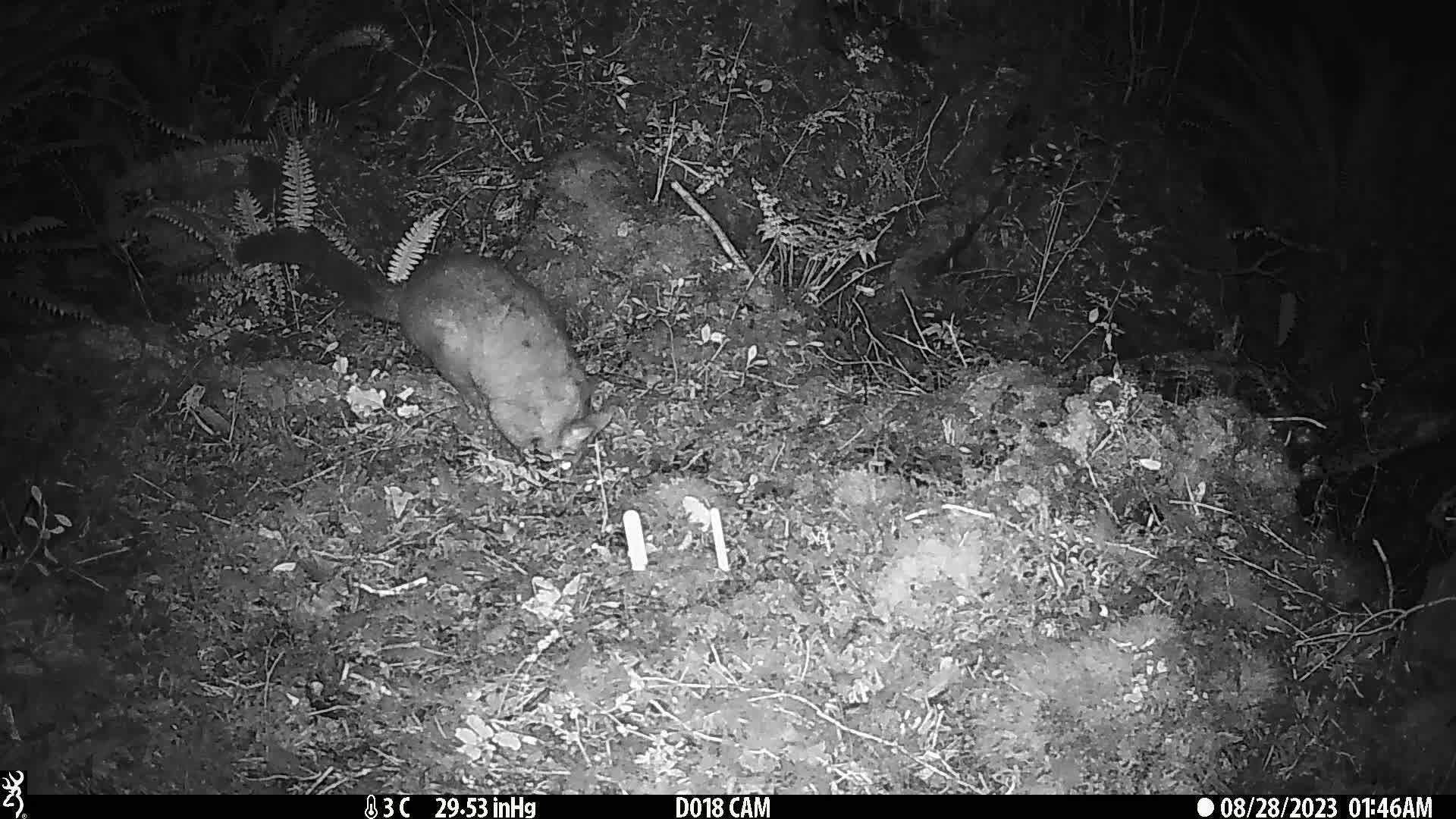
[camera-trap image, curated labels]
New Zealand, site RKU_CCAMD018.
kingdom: Animalia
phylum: Chordata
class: Mammalia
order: Diprotodontia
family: Phalangeridae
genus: Trichosurus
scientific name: Trichosurus vulpecula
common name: common brushtail possum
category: possum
Possum (common brushtail possum) (Trichosurus vulpecula).